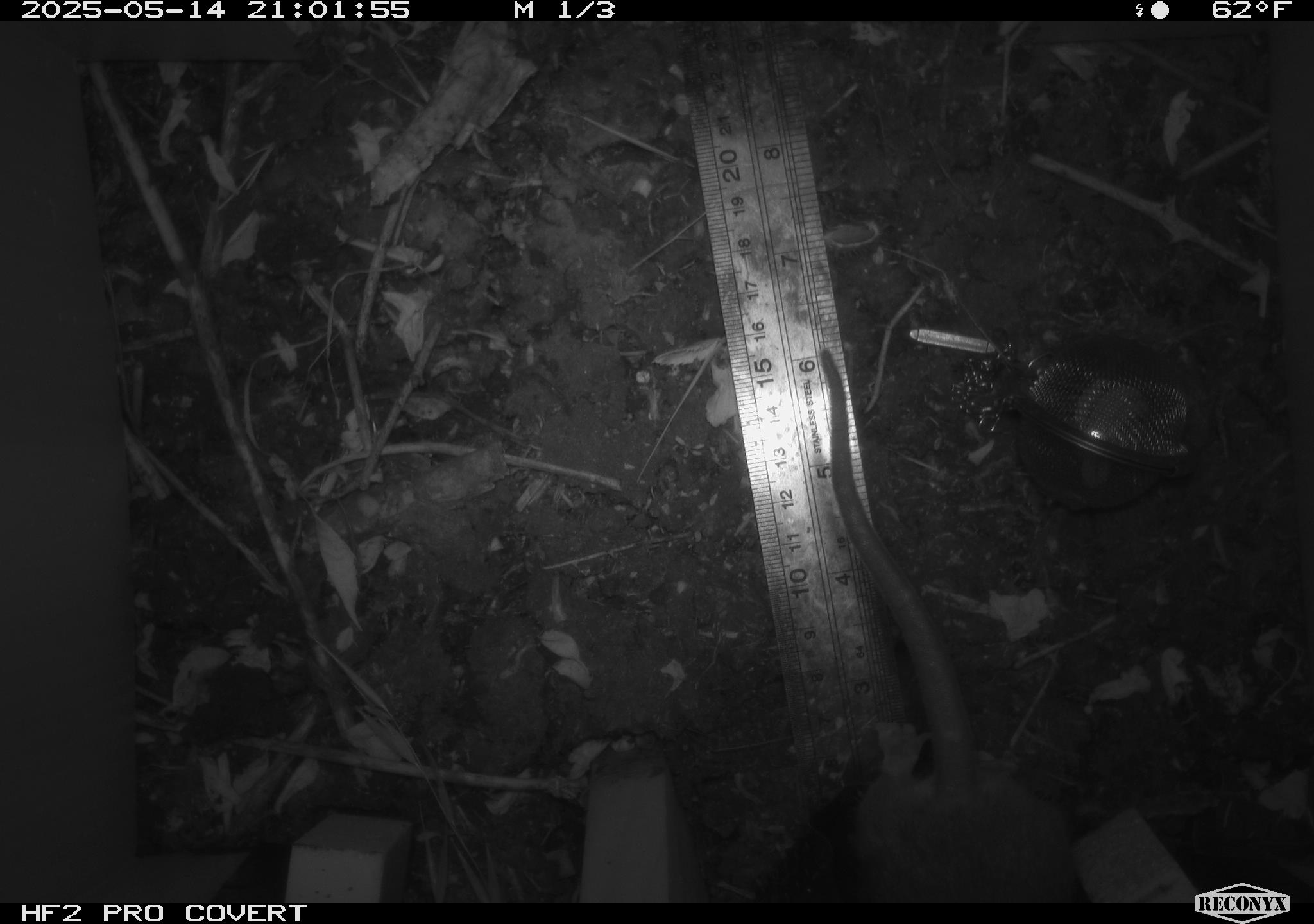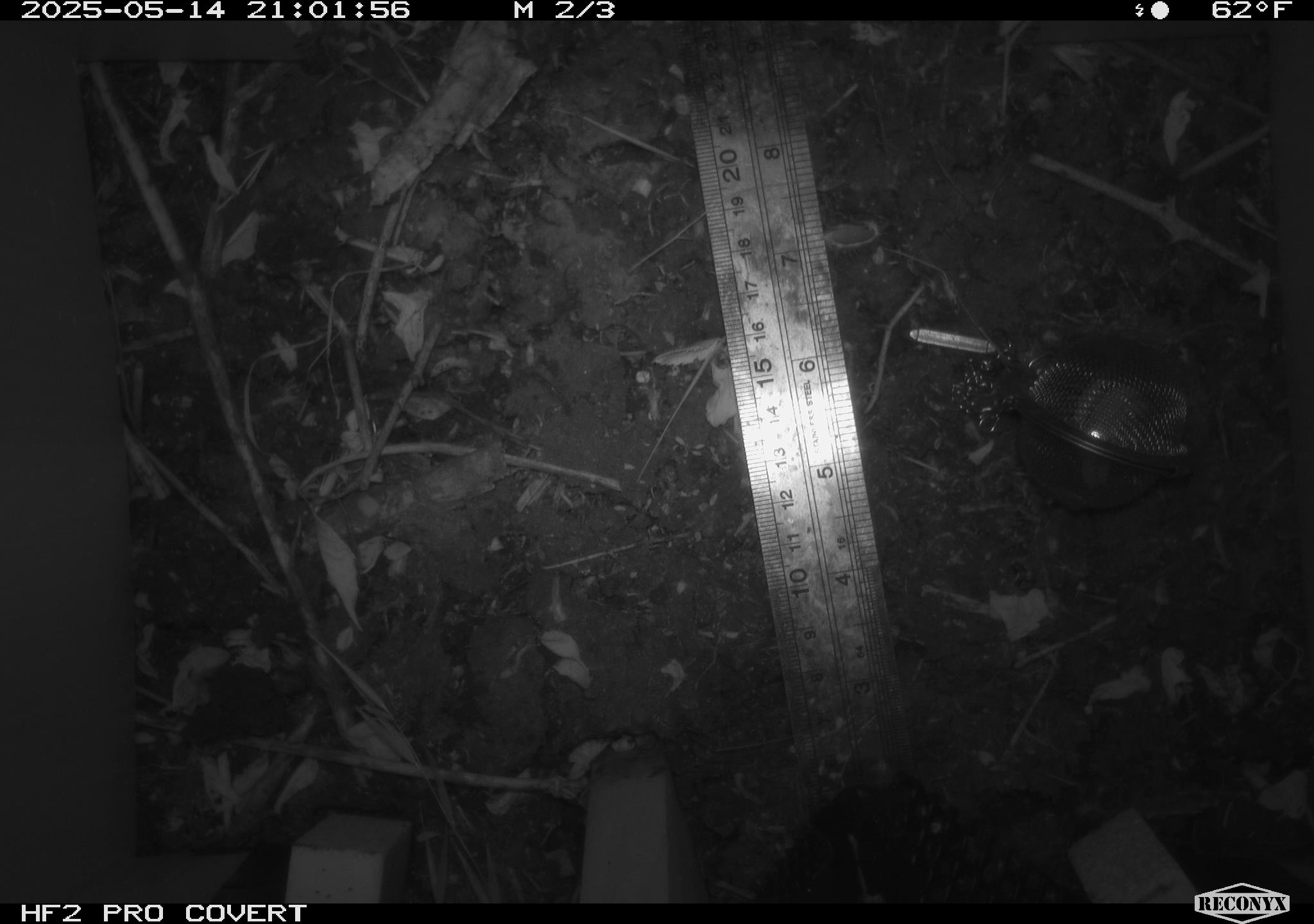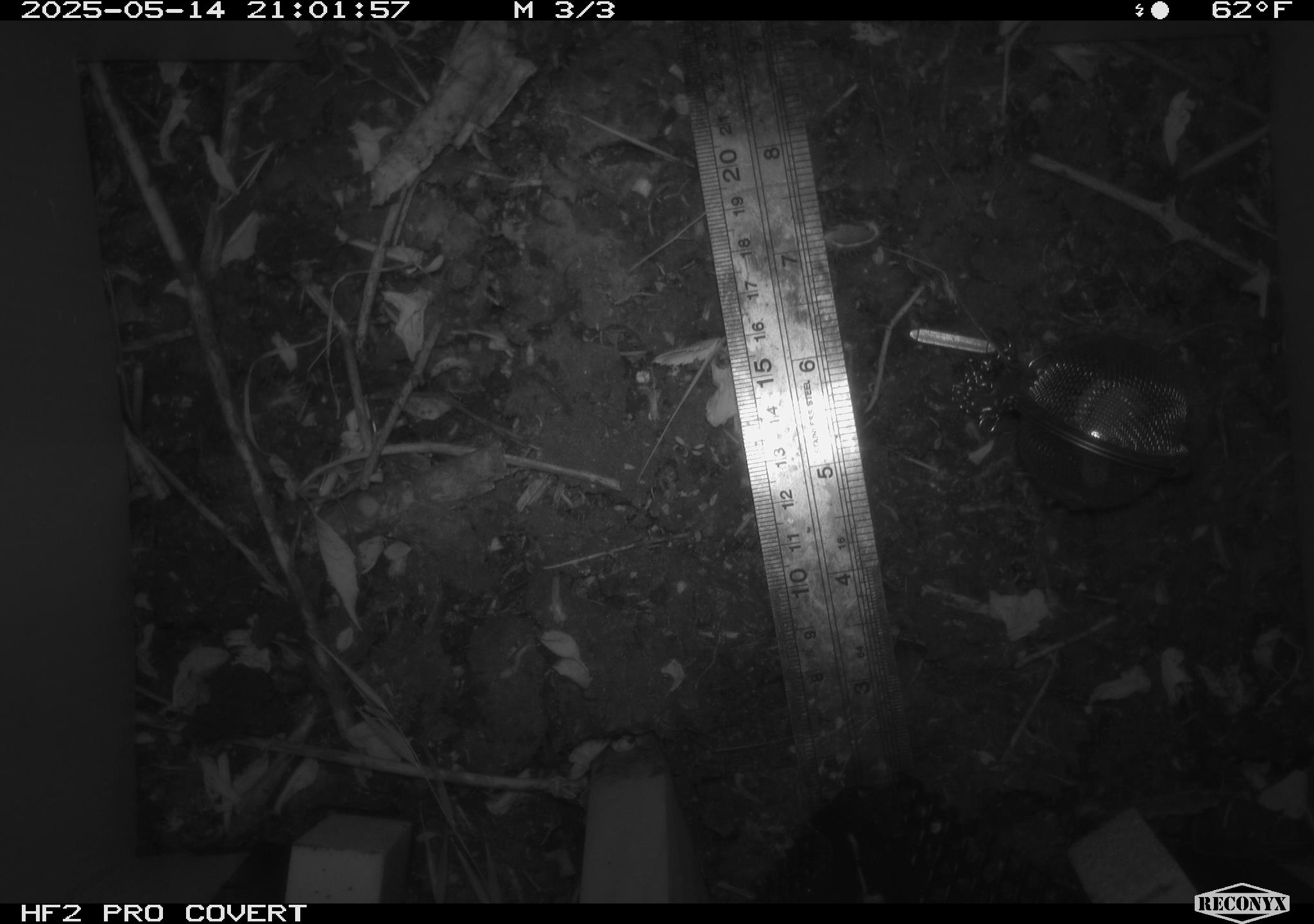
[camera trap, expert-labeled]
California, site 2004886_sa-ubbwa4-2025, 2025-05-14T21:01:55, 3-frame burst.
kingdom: Animalia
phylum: Chordata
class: Mammalia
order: Rodentia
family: Muridae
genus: Rattus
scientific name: Rattus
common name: rat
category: rattus species